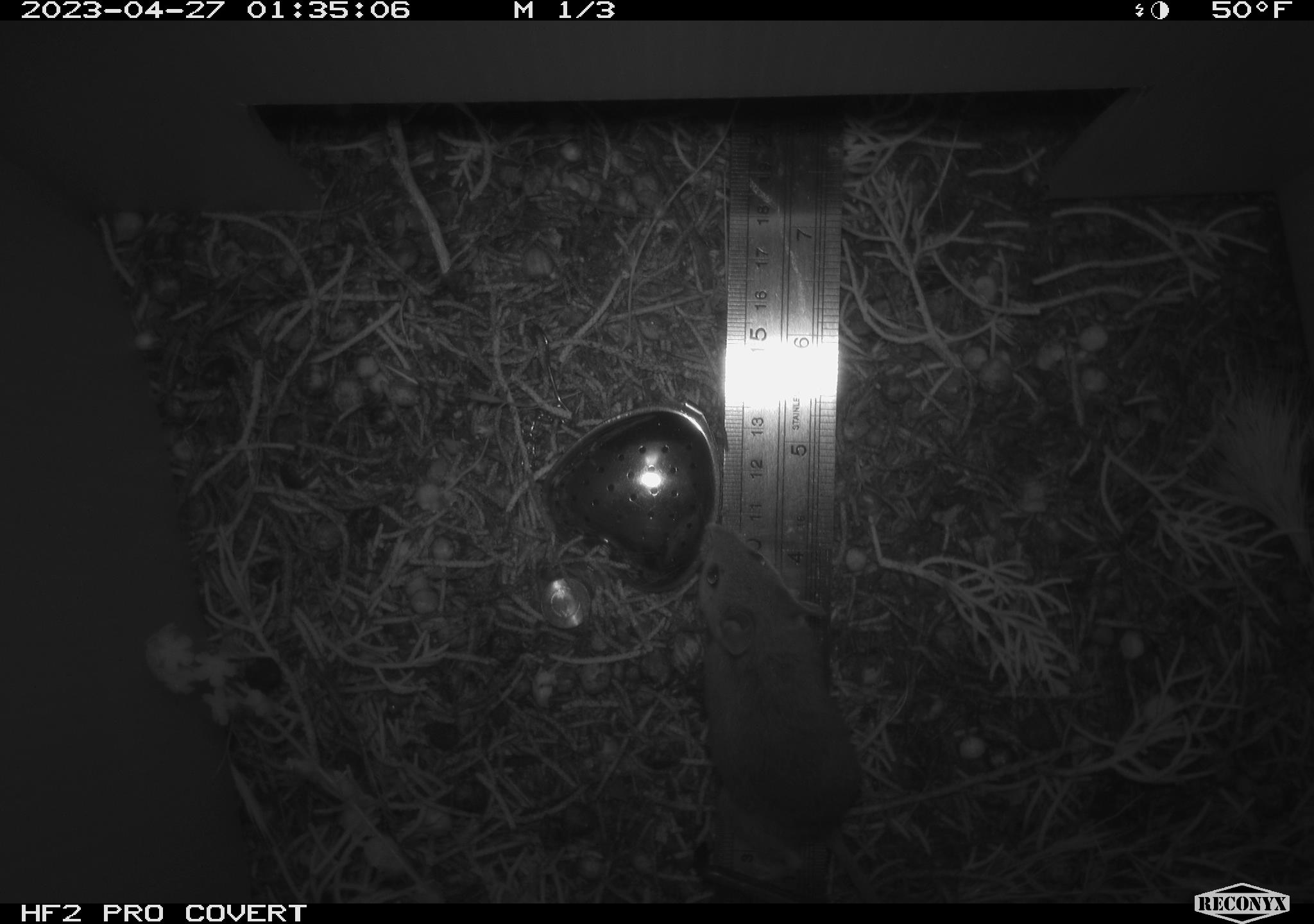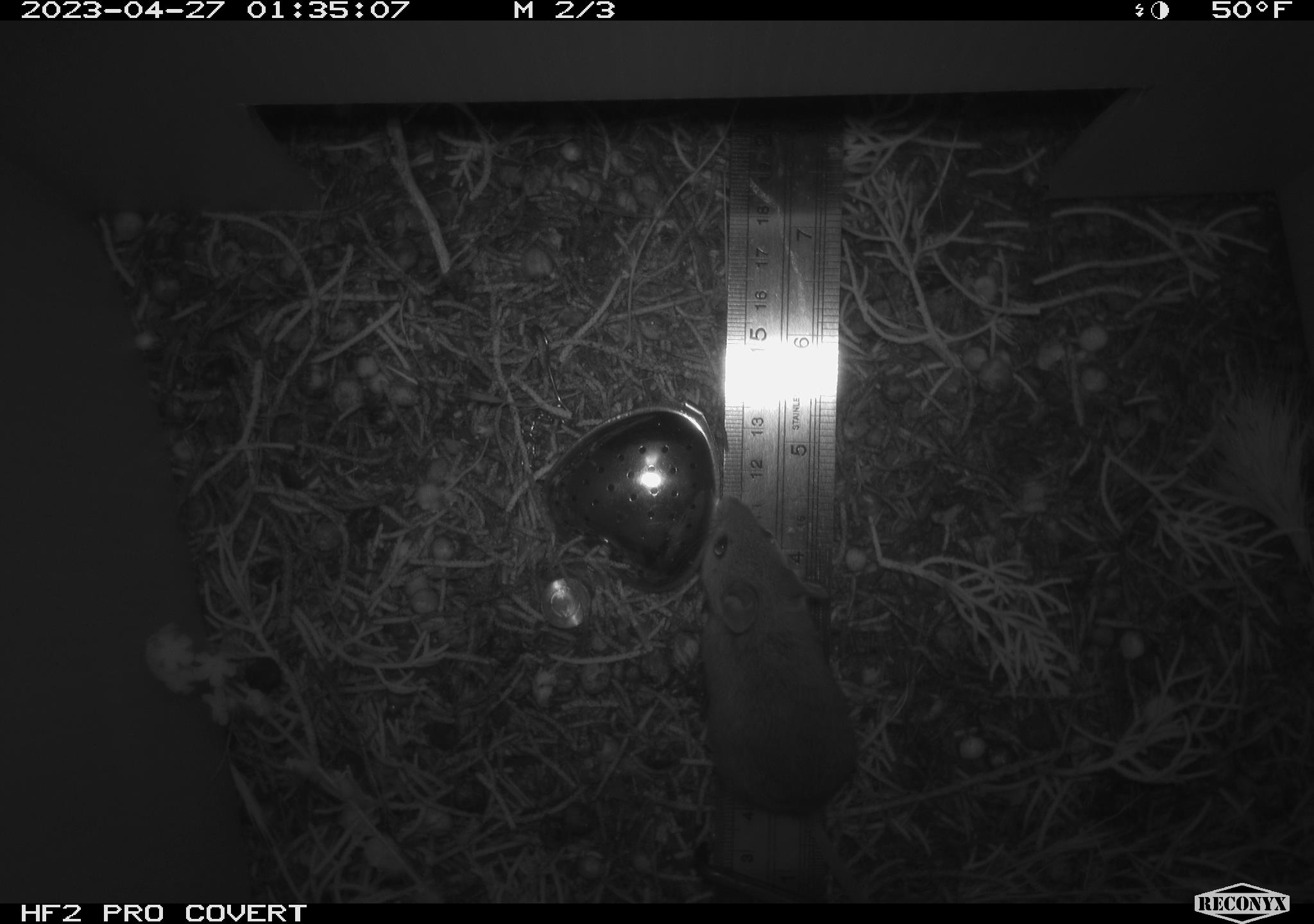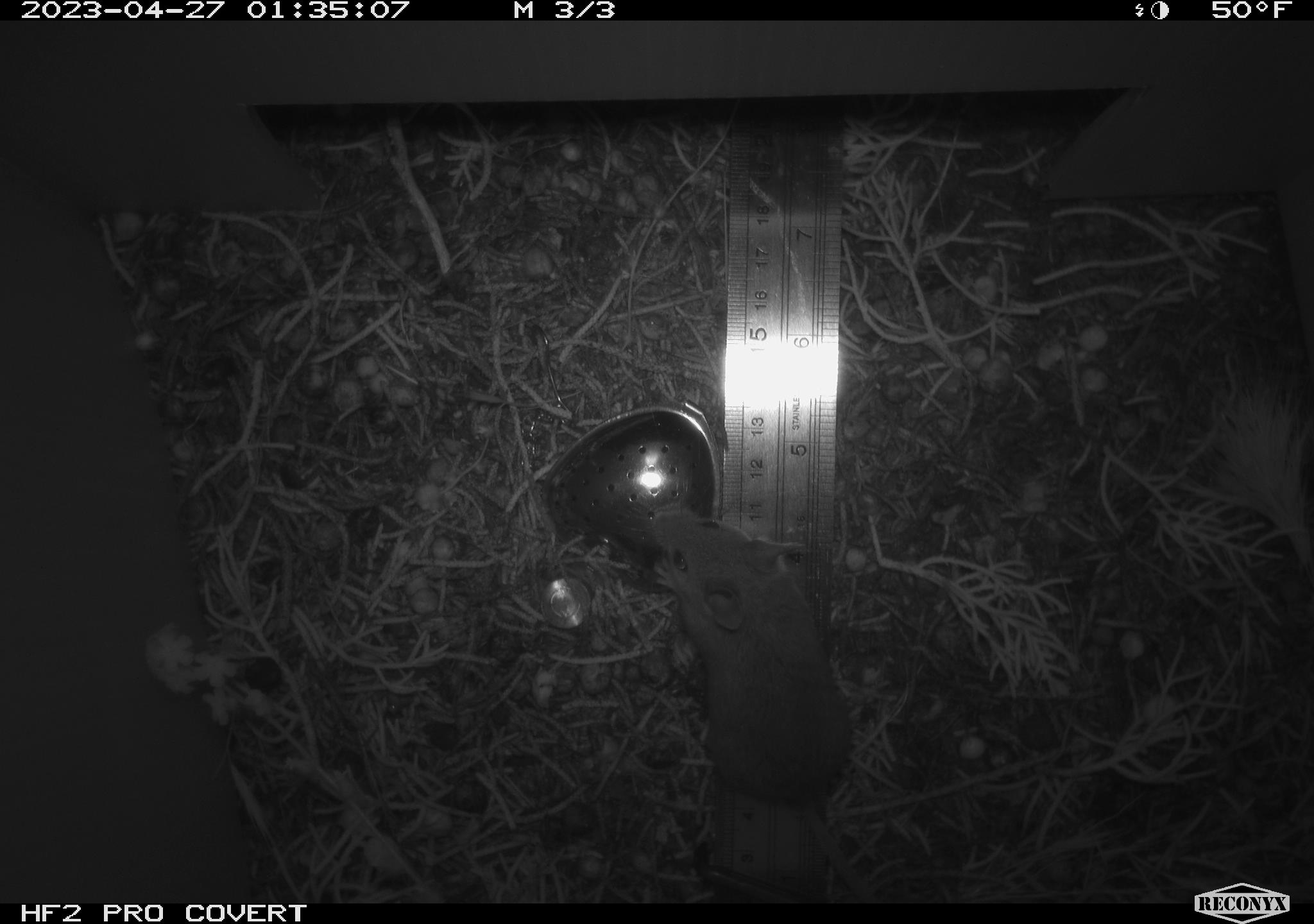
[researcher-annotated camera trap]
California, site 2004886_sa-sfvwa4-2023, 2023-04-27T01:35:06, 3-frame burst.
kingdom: Animalia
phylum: Chordata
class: Mammalia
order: Rodentia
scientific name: Rodentia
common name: mouse species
Mouse species (Rodentia).